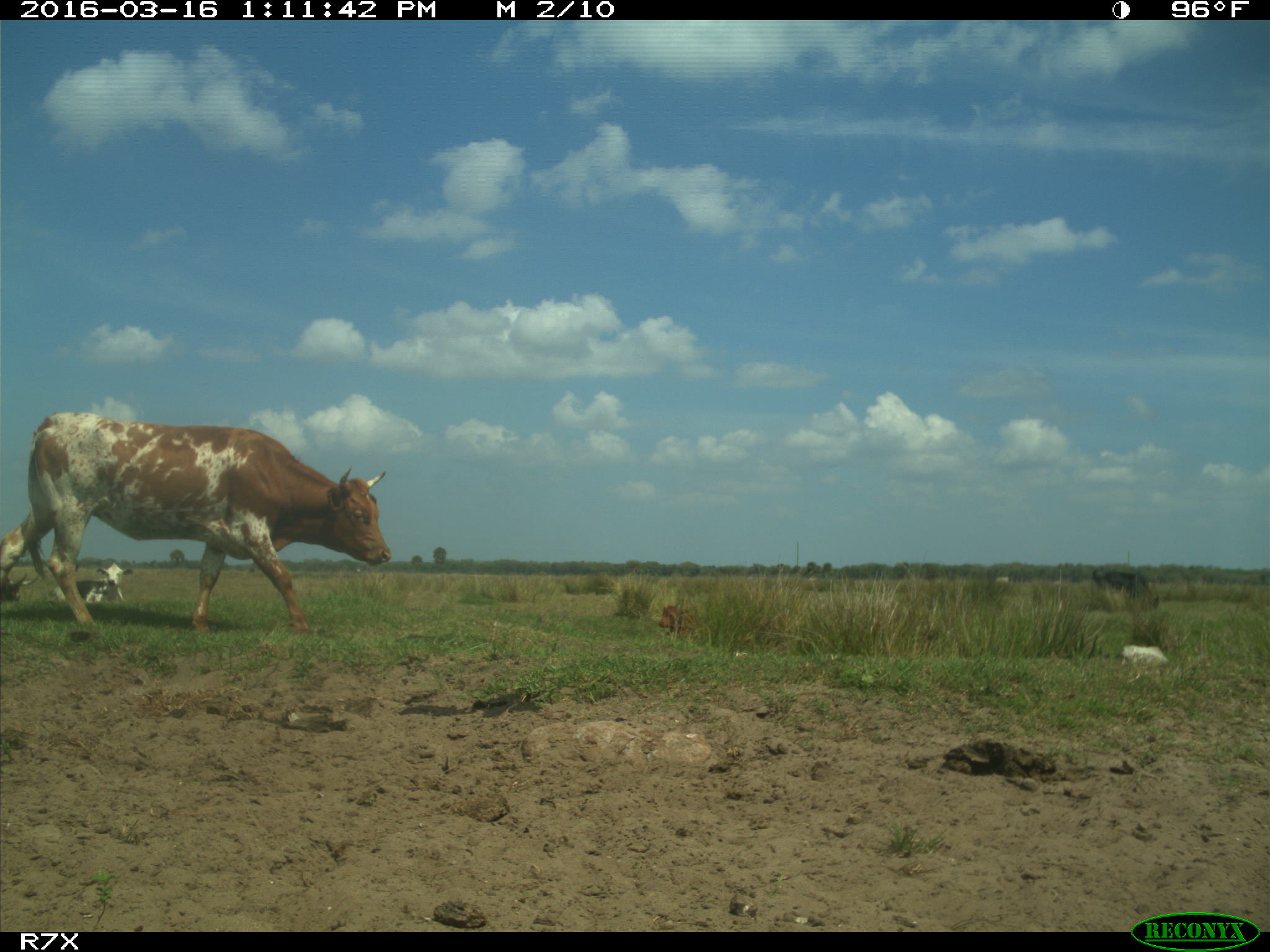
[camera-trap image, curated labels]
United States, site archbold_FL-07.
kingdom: Animalia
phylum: Chordata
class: Mammalia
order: Artiodactyla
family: Bovidae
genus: Bos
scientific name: Bos taurus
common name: domestic cow